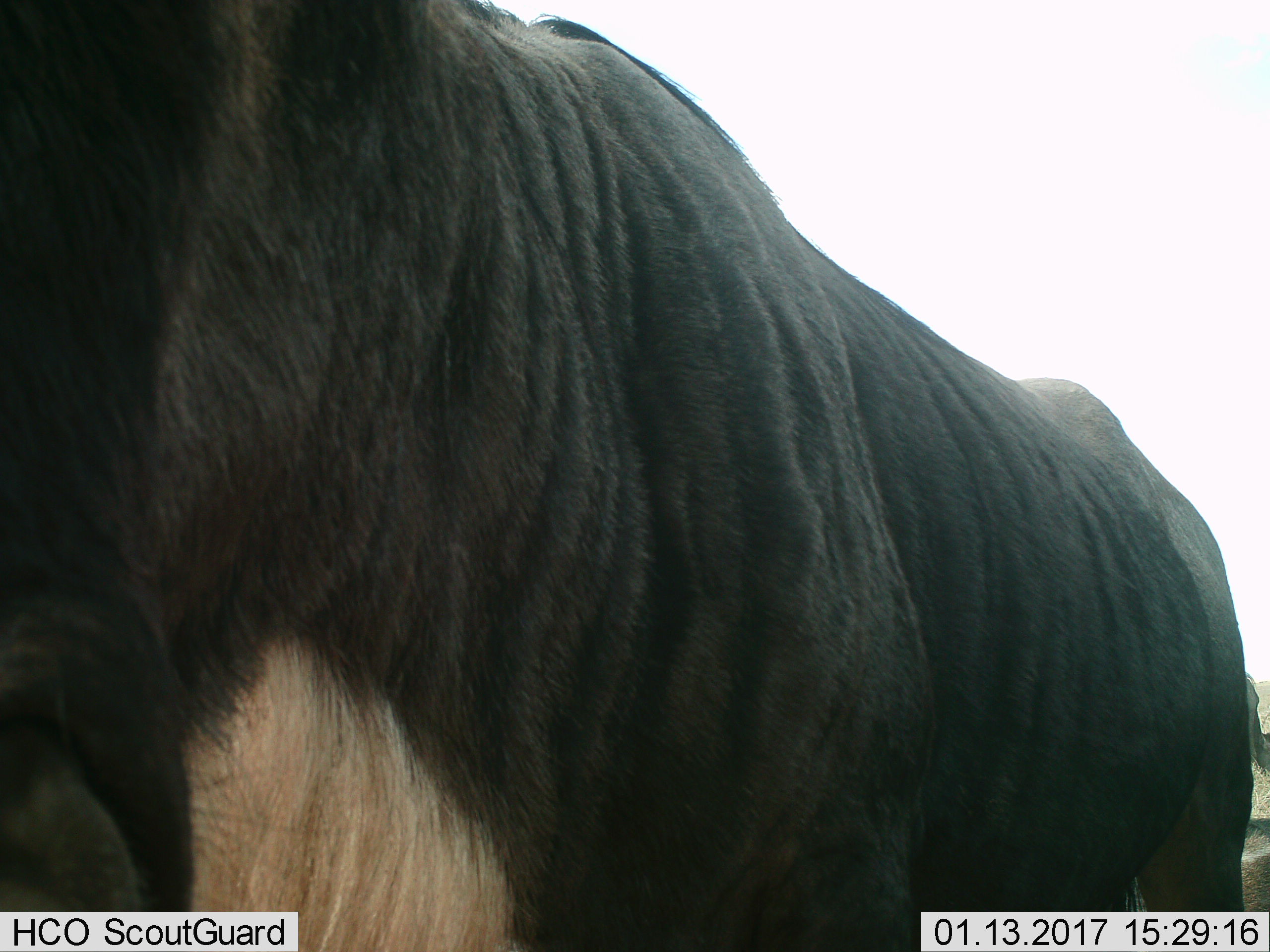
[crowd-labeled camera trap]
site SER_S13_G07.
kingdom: Animalia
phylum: Chordata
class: Mammalia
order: Artiodactyla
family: Bovidae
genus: Connochaetes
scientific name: Connochaetes taurinus taurinus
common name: blue wildebeest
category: wildebeestblue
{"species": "wildebeestblue (blue wildebeest) (Connochaetes taurinus taurinus)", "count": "1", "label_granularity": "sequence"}